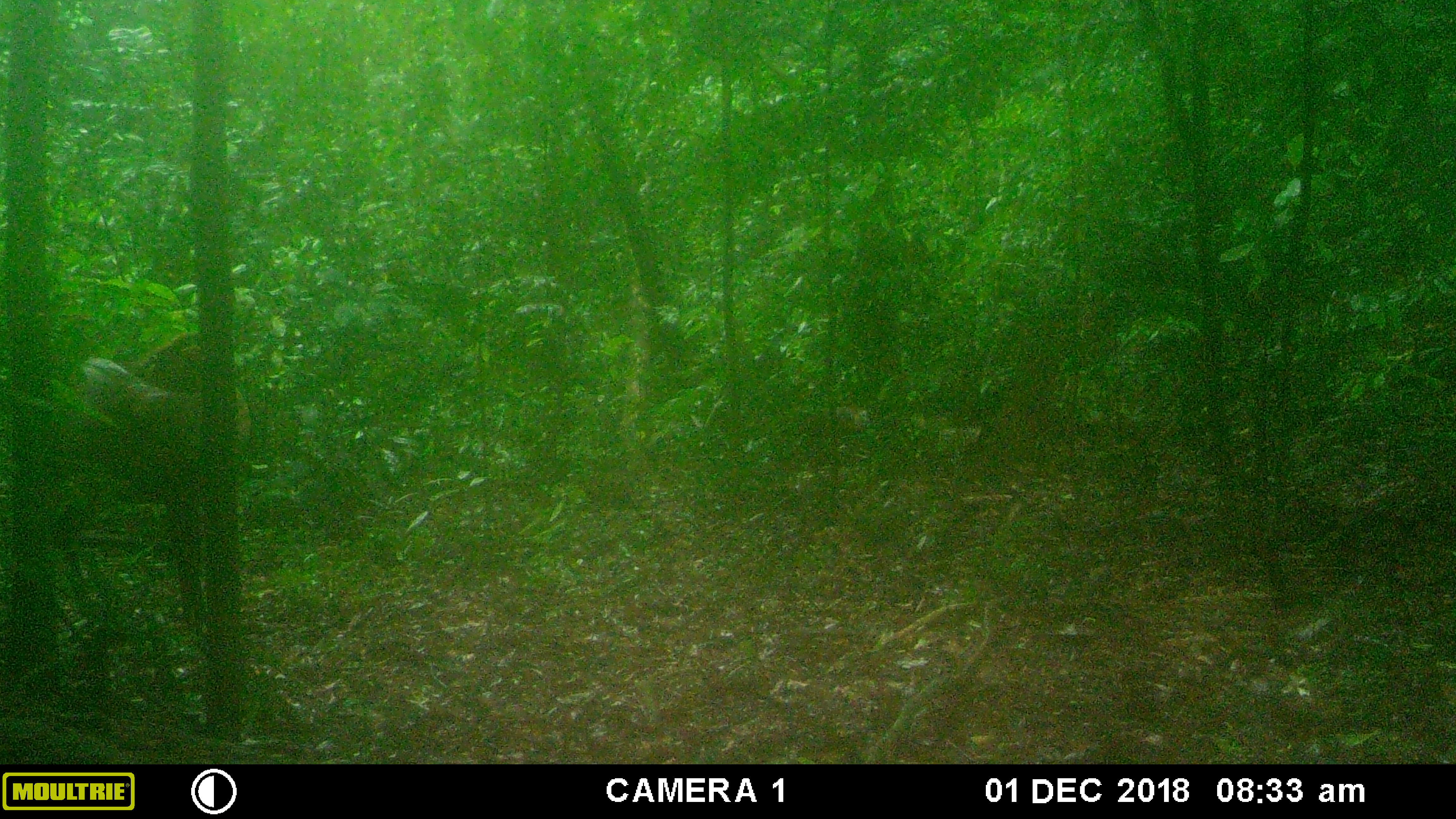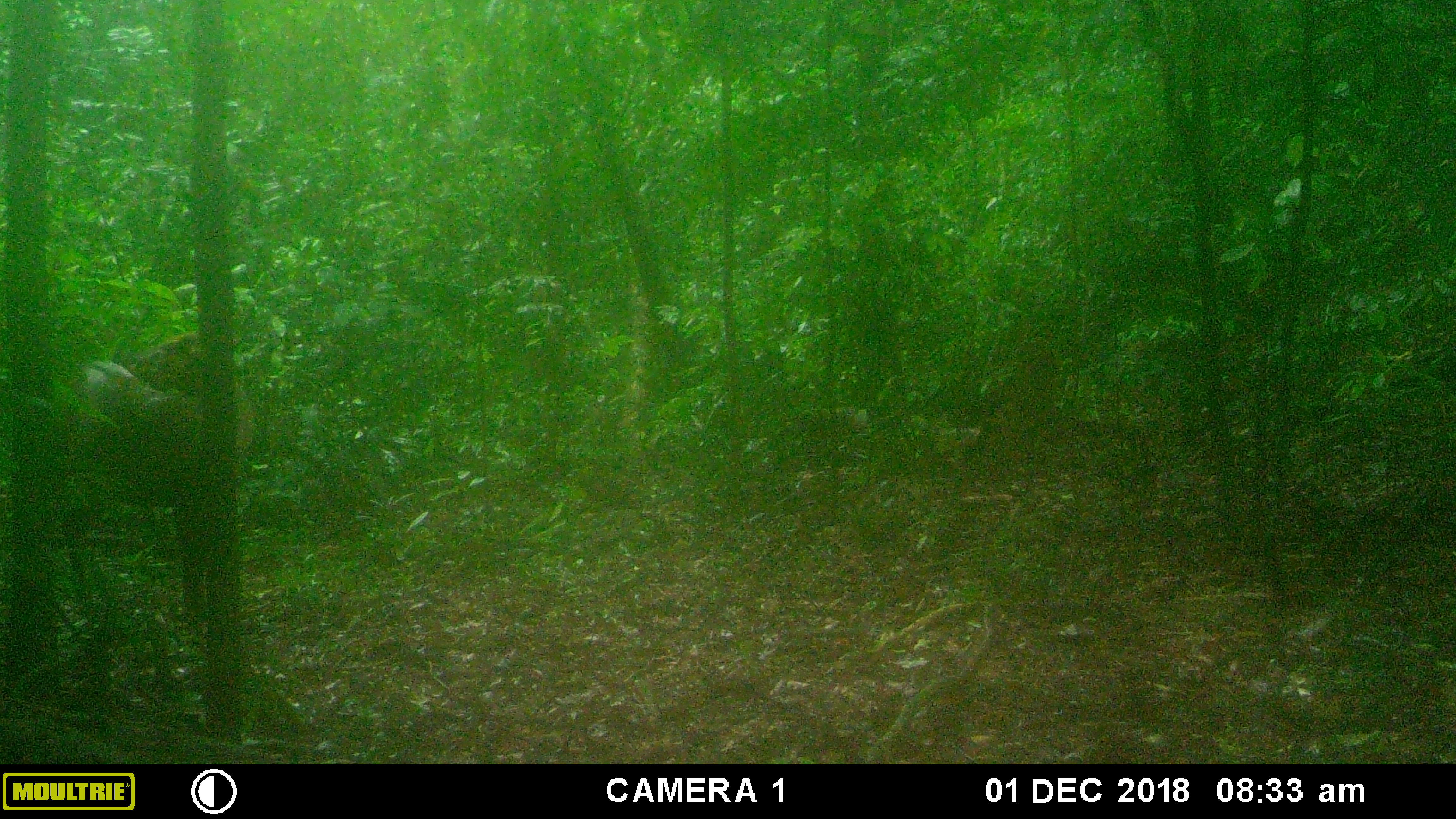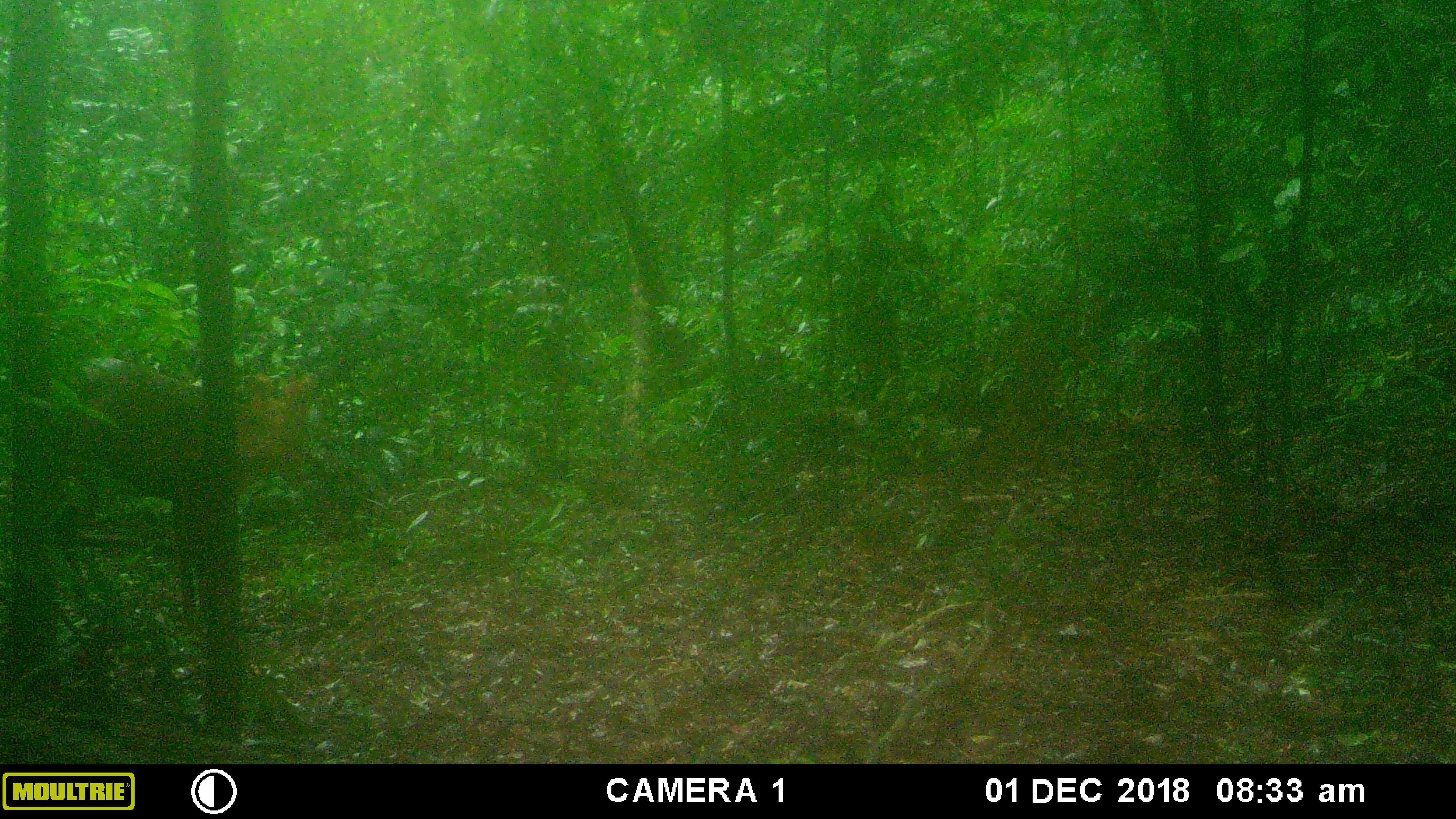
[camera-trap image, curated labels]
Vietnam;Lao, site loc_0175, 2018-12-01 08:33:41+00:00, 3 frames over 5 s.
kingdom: Animalia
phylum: Chordata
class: Mammalia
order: Artiodactyla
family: Cervidae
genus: Muntiacus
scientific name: Muntiacus vuquangensis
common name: large-antlered muntjac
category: large antlered muntjac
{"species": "large antlered muntjac (large-antlered muntjac) (Muntiacus vuquangensis)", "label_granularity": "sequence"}